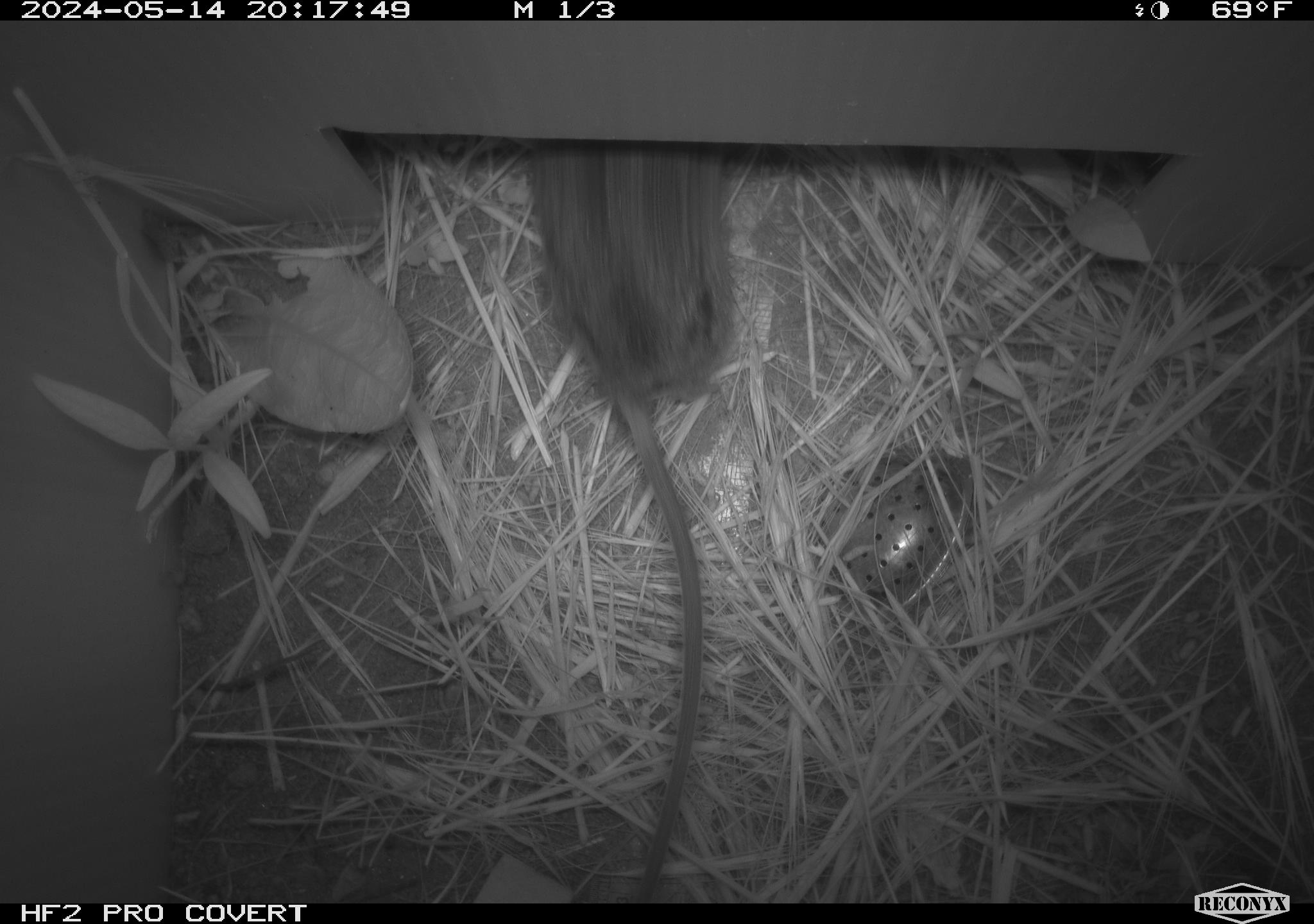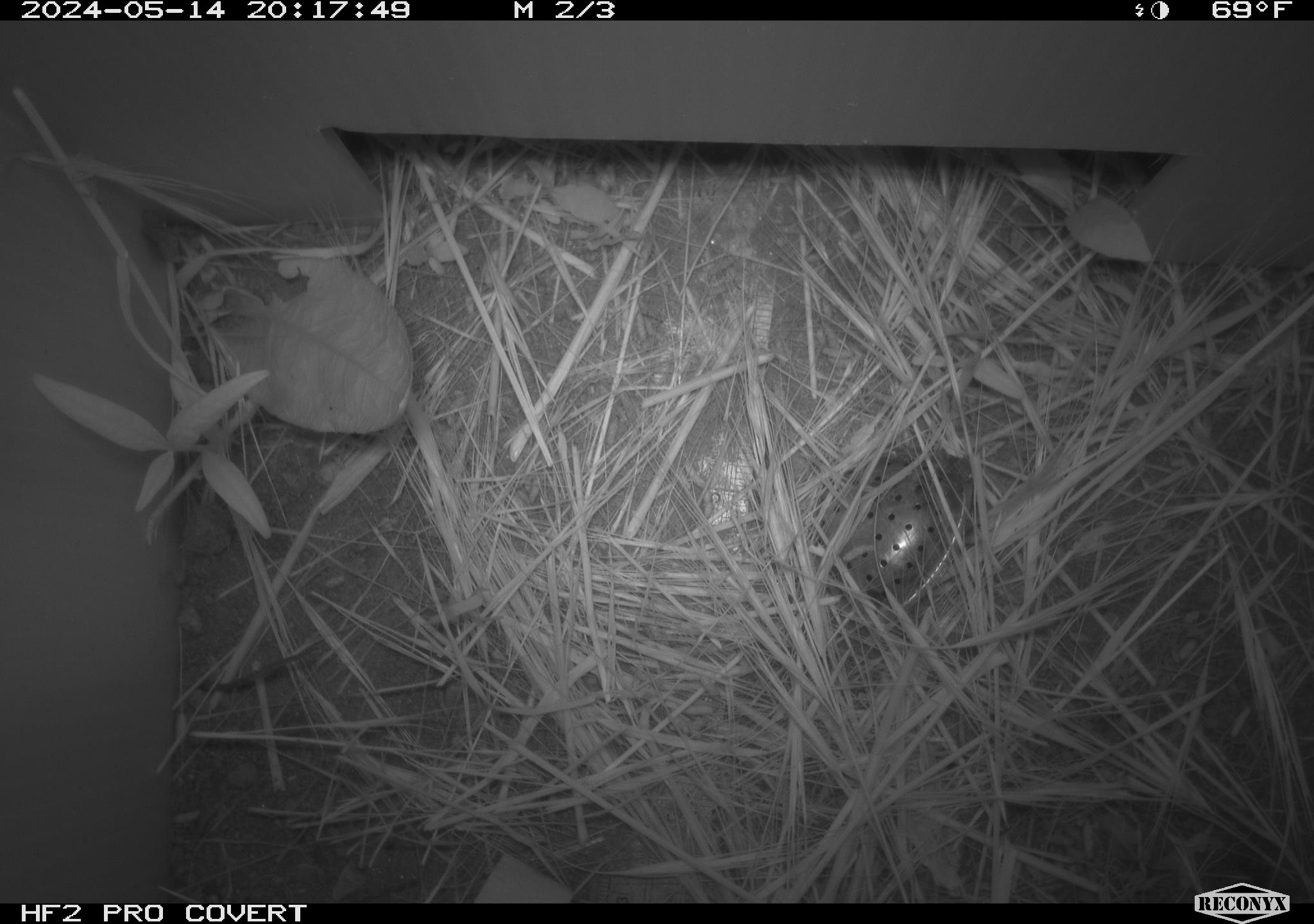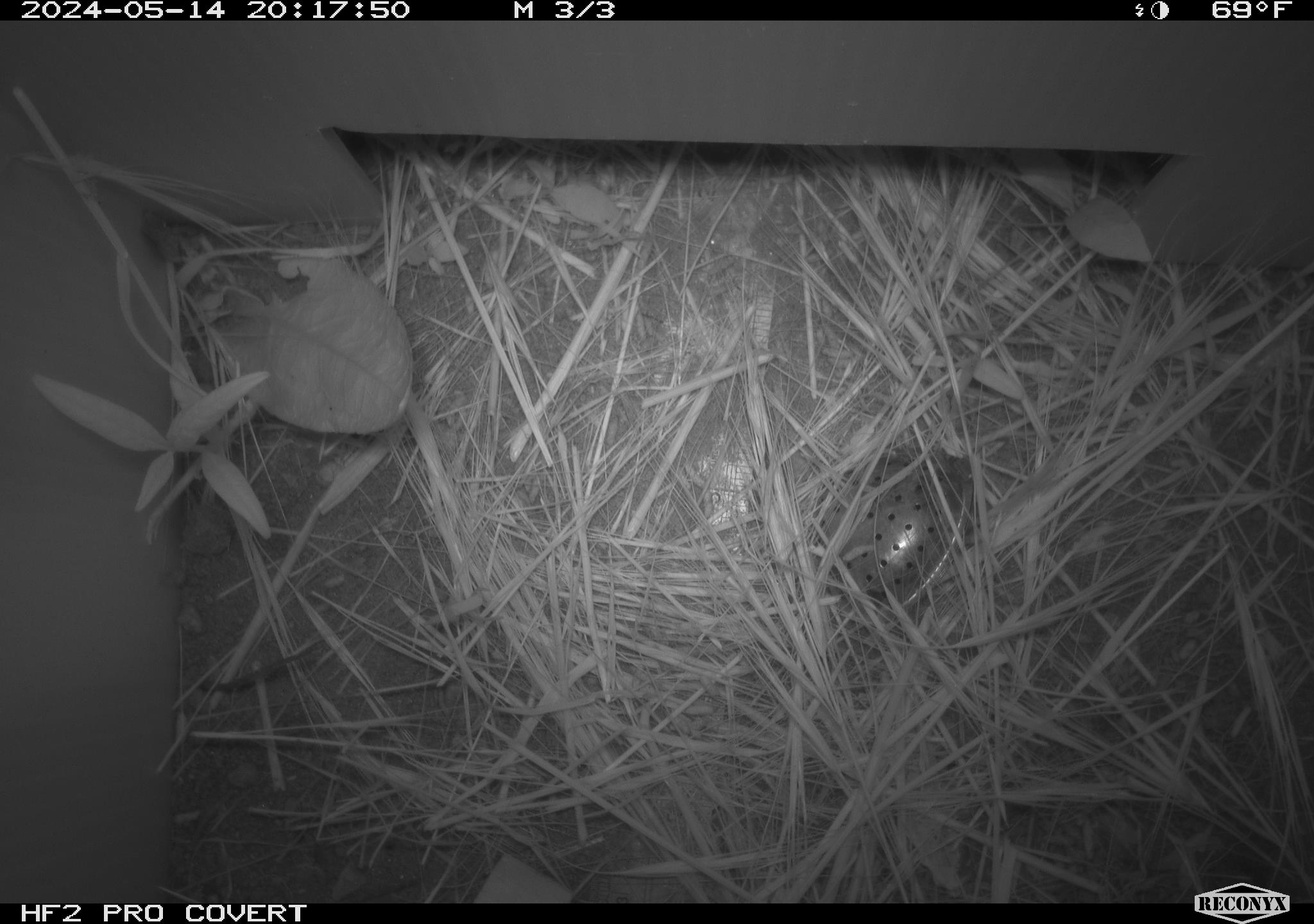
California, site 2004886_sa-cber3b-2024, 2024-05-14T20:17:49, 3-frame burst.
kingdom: Animalia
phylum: Chordata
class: Mammalia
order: Rodentia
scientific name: Rodentia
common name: mouse species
Mouse species (Rodentia).